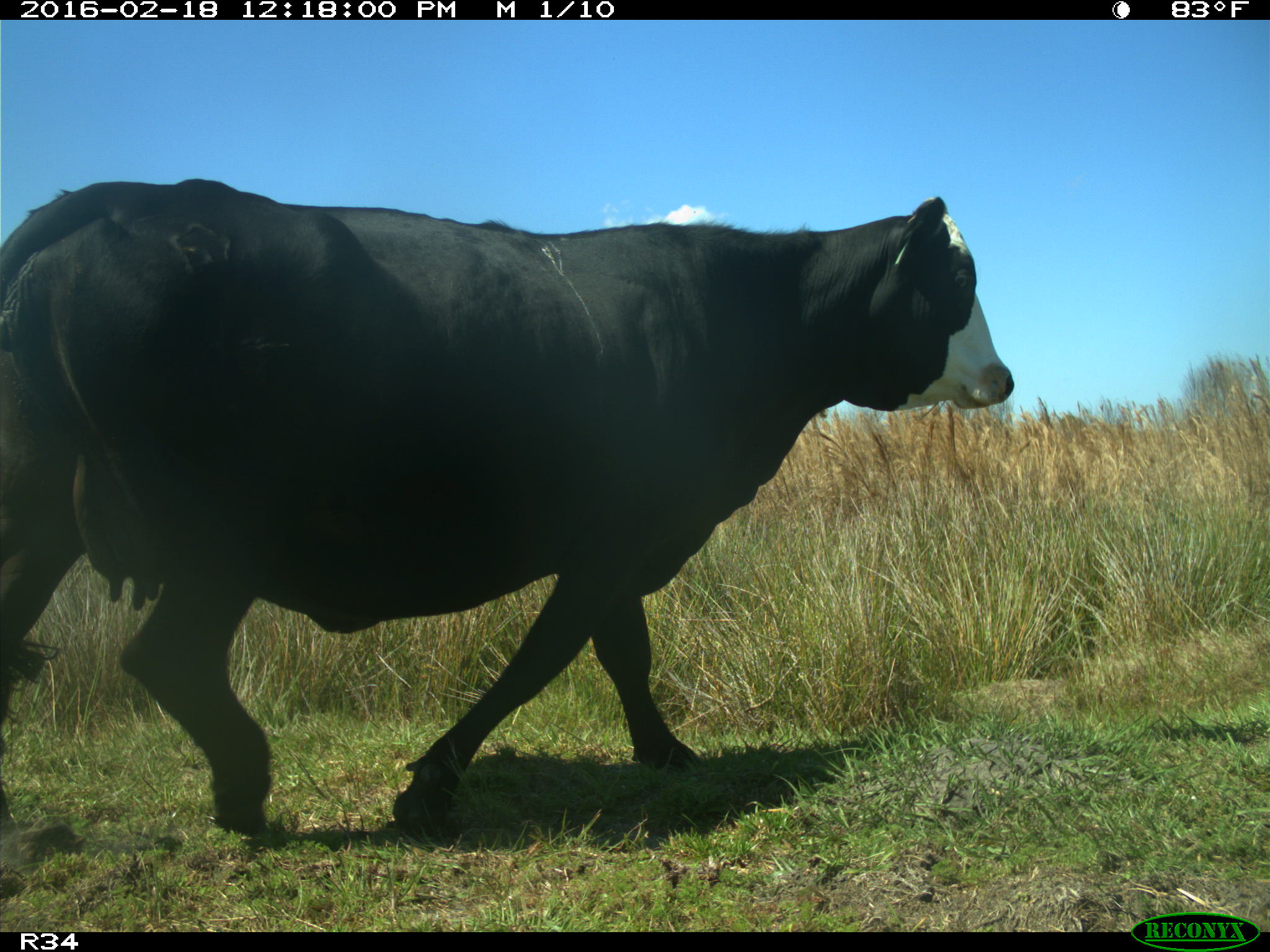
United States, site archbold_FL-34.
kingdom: Animalia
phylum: Chordata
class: Mammalia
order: Artiodactyla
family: Bovidae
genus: Bos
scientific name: Bos taurus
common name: domestic cow